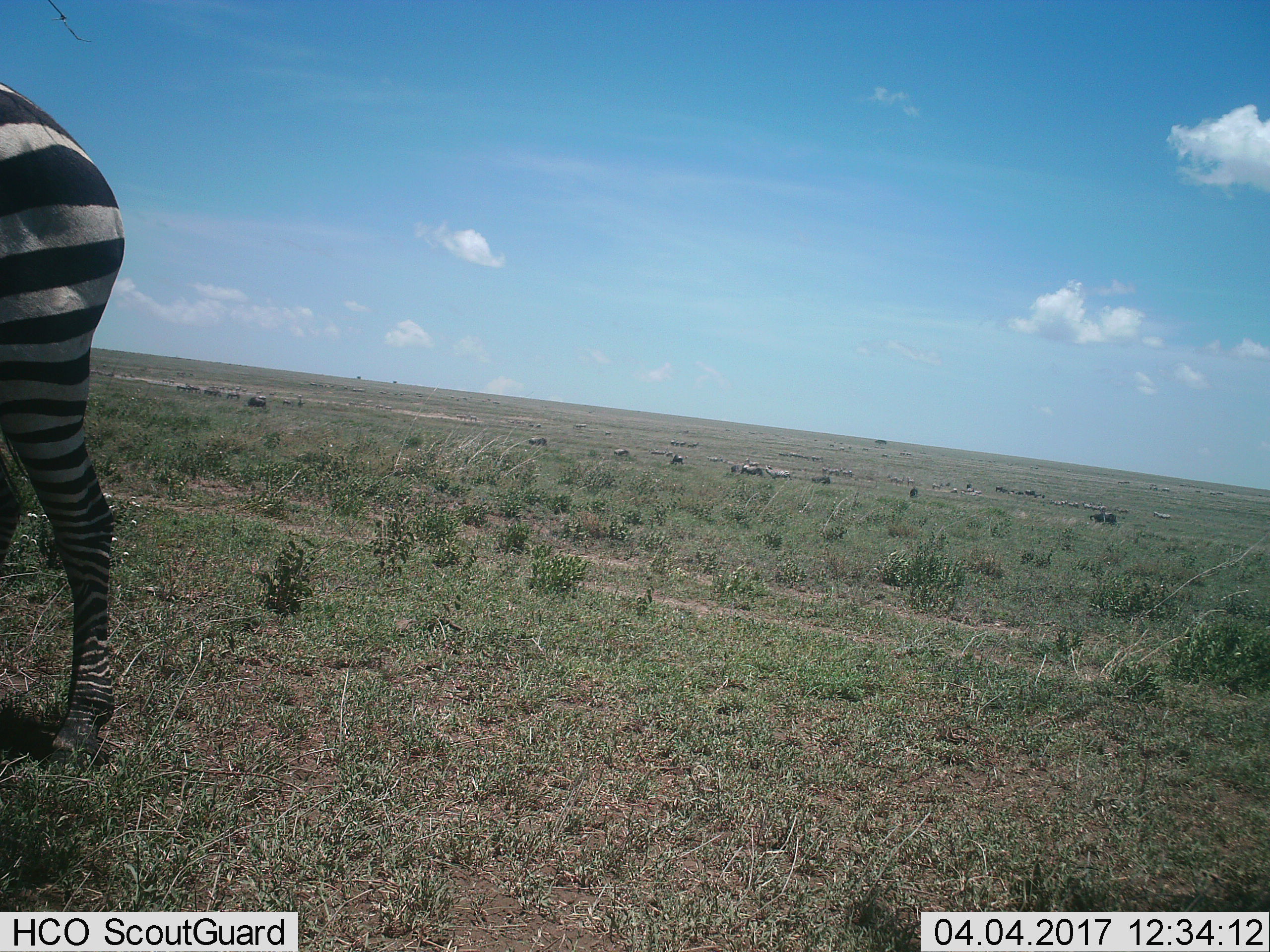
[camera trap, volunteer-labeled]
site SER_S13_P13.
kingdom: Animalia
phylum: Chordata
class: Mammalia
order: Perissodactyla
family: Equidae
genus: Equus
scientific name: Equus quagga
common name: plains zebra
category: zebraplains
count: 1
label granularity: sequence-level